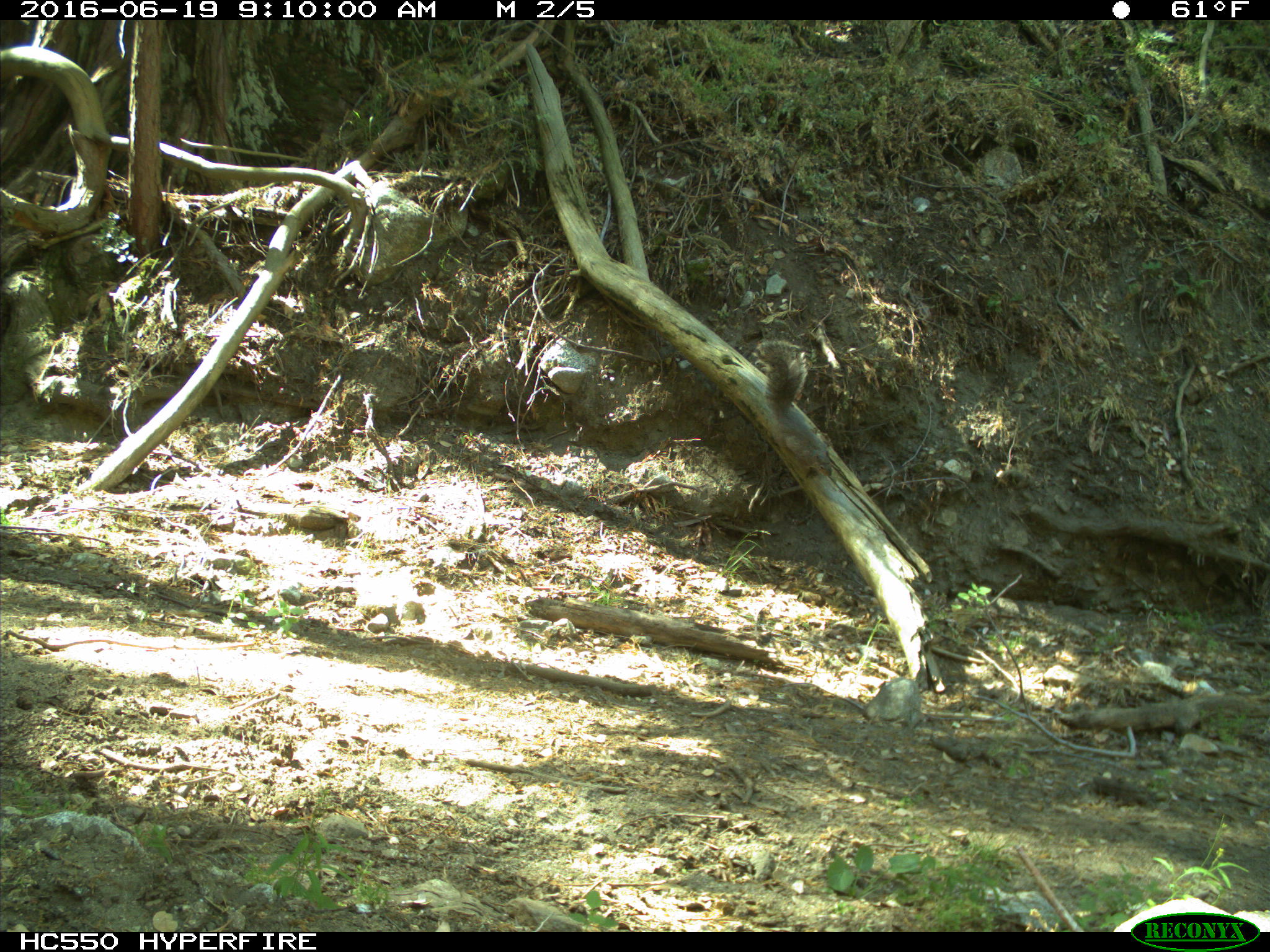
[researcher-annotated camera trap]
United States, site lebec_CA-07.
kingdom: Animalia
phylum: Chordata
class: Mammalia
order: Rodentia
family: Sciuridae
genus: Sciurus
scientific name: Sciurus carolinensis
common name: eastern gray squirrel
Sciurus carolinensis (eastern gray squirrel).